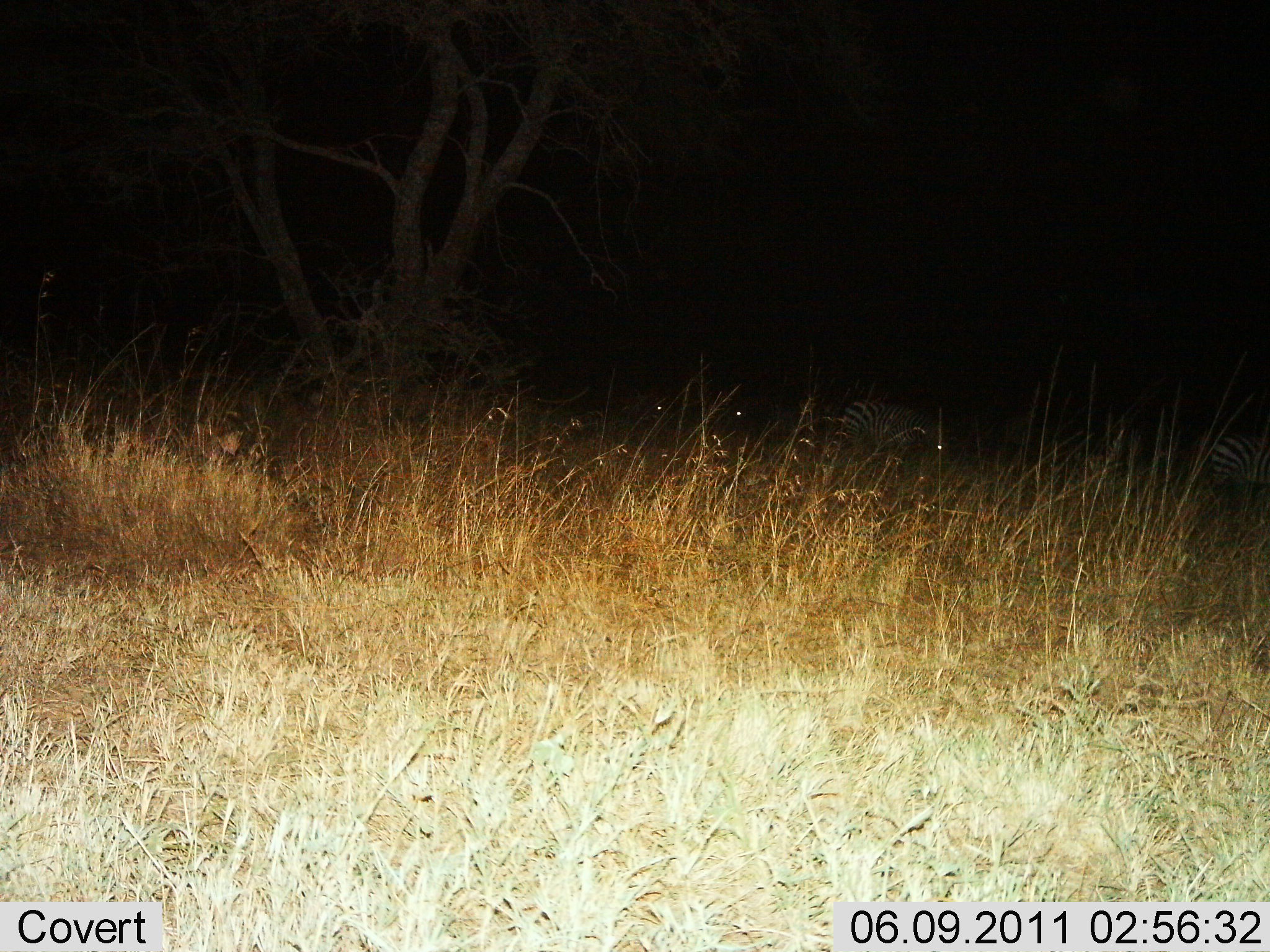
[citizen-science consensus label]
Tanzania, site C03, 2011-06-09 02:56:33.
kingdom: Animalia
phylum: Chordata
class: Mammalia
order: Perissodactyla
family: Equidae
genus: Equus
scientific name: Equus quagga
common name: plains zebra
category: zebra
Zebra (plains zebra) (Equus quagga), count 2. Behavior (volunteer vote fractions): standing 36%, resting 0%, moving 36%, interacting 0%. Young present (vote fraction): 0%. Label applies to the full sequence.